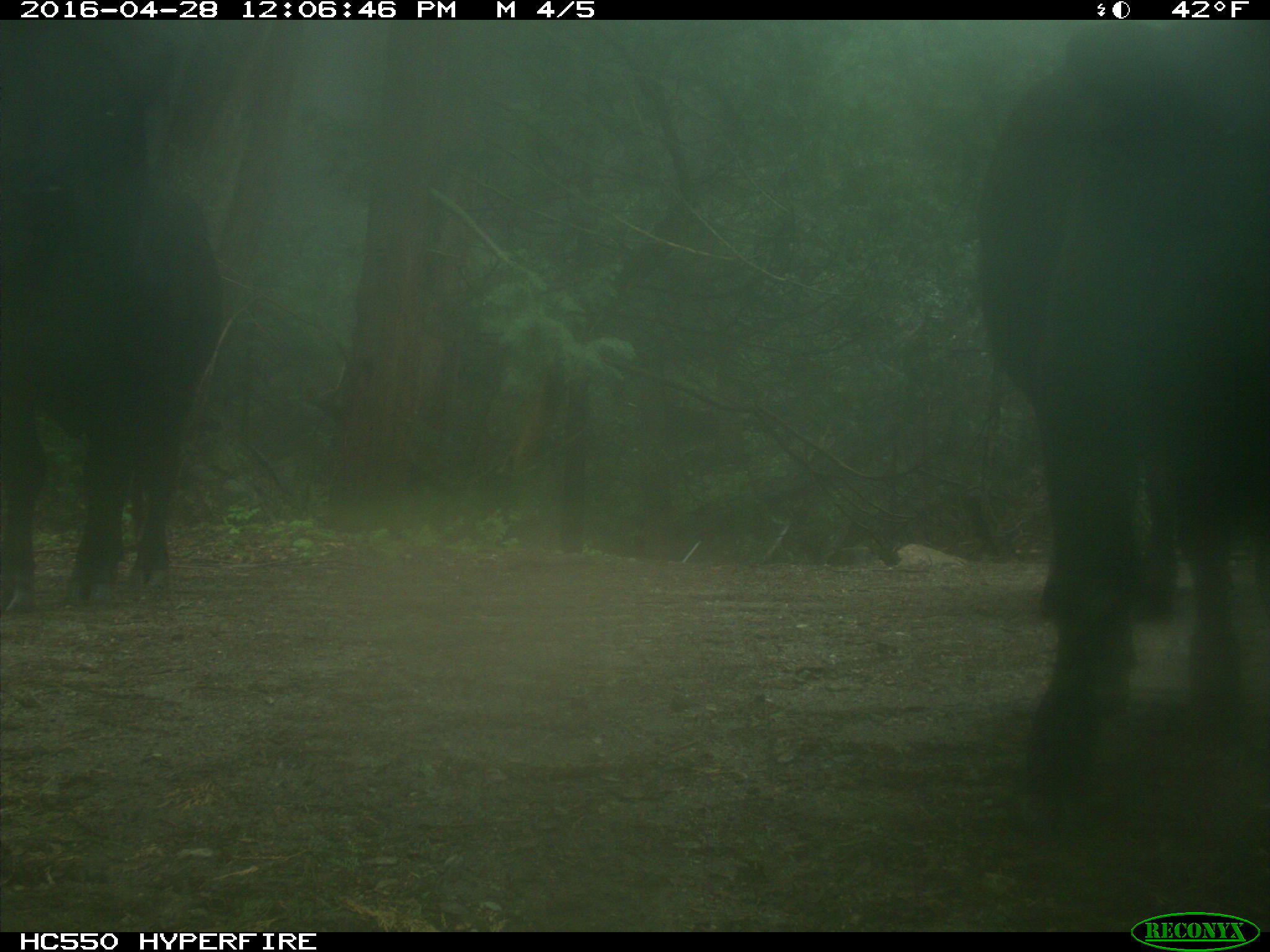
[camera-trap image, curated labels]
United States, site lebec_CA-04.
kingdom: Animalia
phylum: Chordata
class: Mammalia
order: Artiodactyla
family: Bovidae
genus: Bos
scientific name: Bos taurus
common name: domestic cow